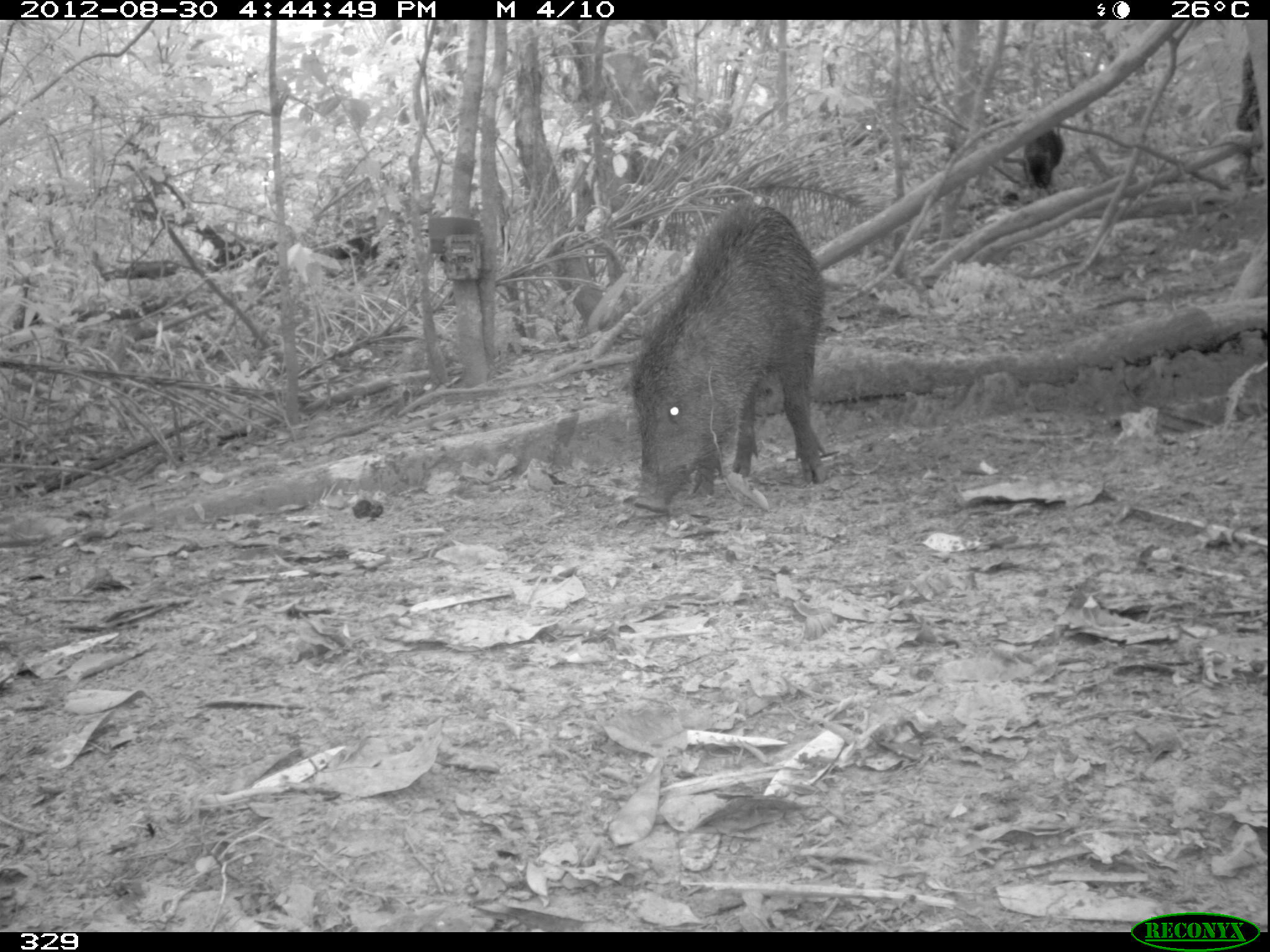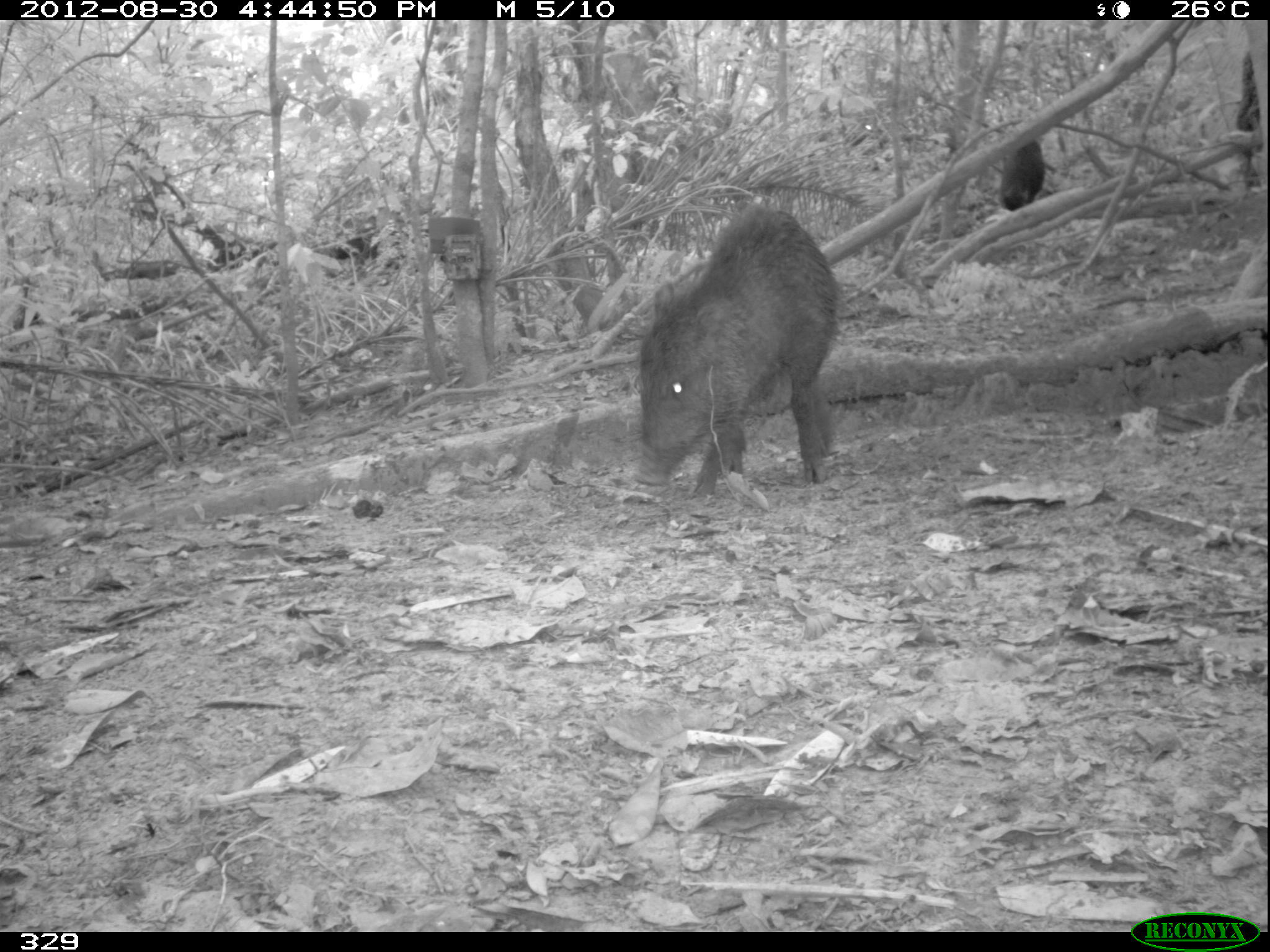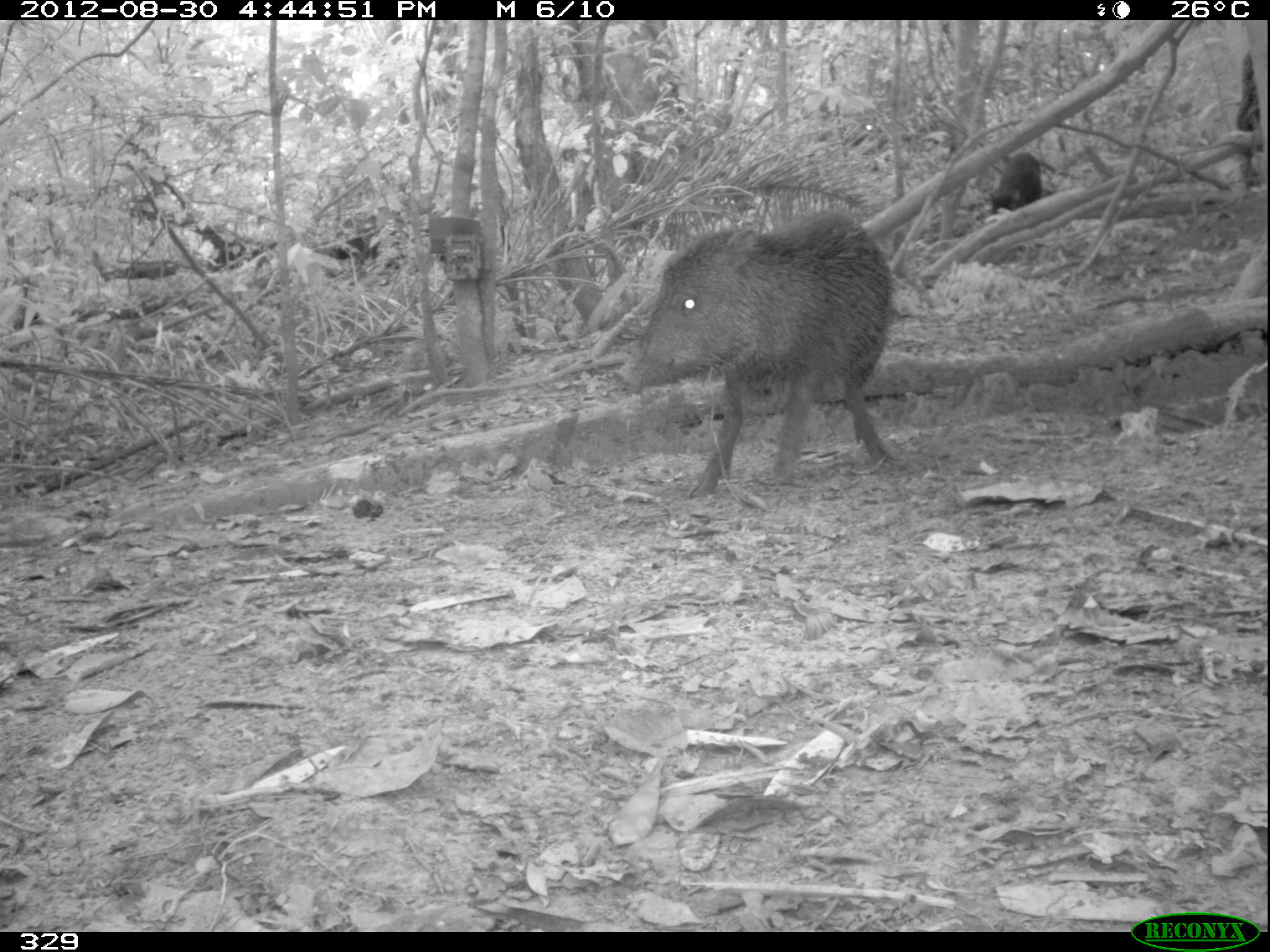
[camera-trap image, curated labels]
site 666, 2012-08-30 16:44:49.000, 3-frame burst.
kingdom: Animalia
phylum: Chordata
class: Mammalia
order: Artiodactyla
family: Tayassuidae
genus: Tayassu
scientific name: Tayassu pecari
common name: white-lipped peccary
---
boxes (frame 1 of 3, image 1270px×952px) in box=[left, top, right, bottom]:
tayassu pecari: box=[626, 194, 829, 520]; box=[1018, 122, 1065, 193]